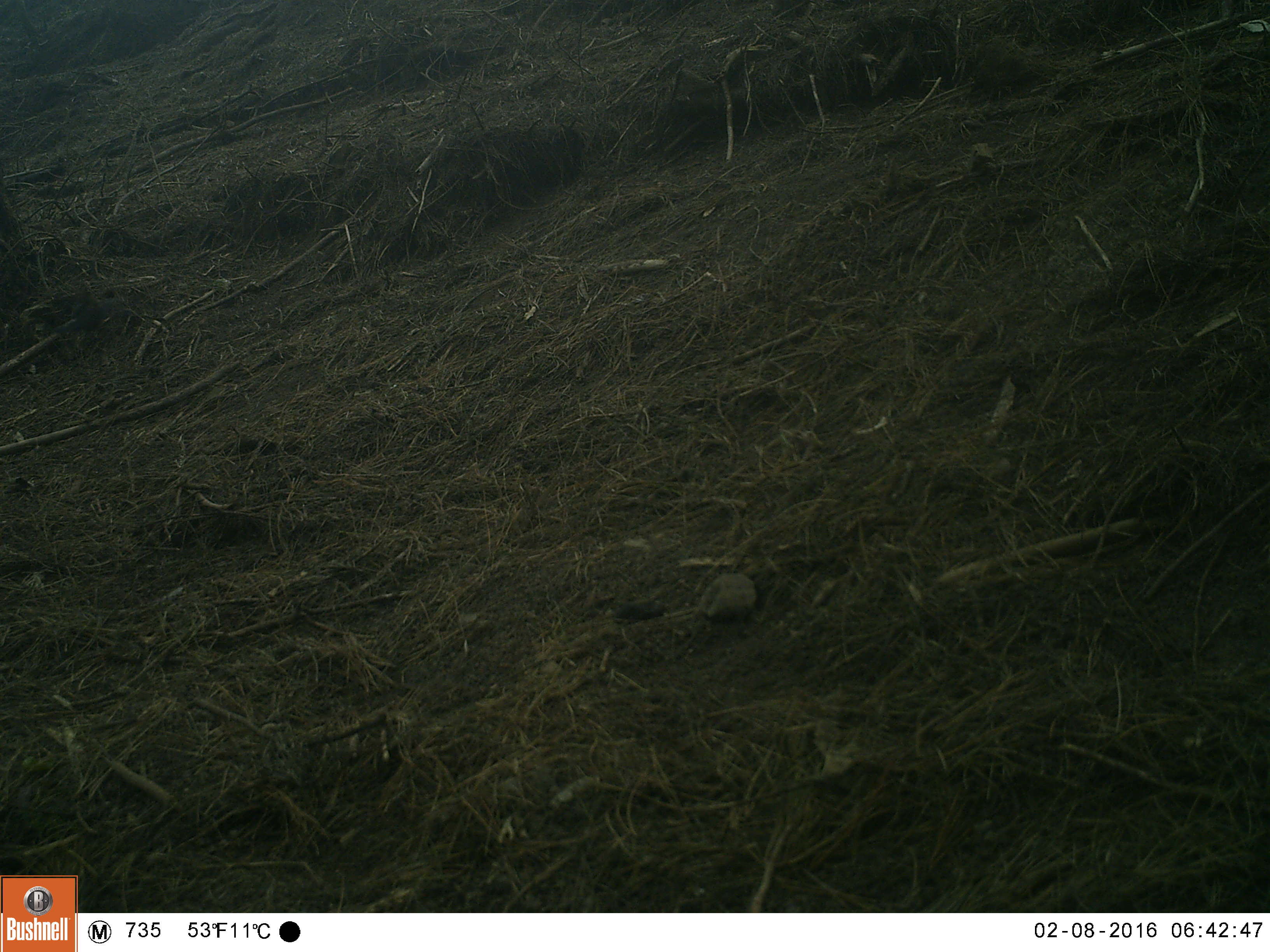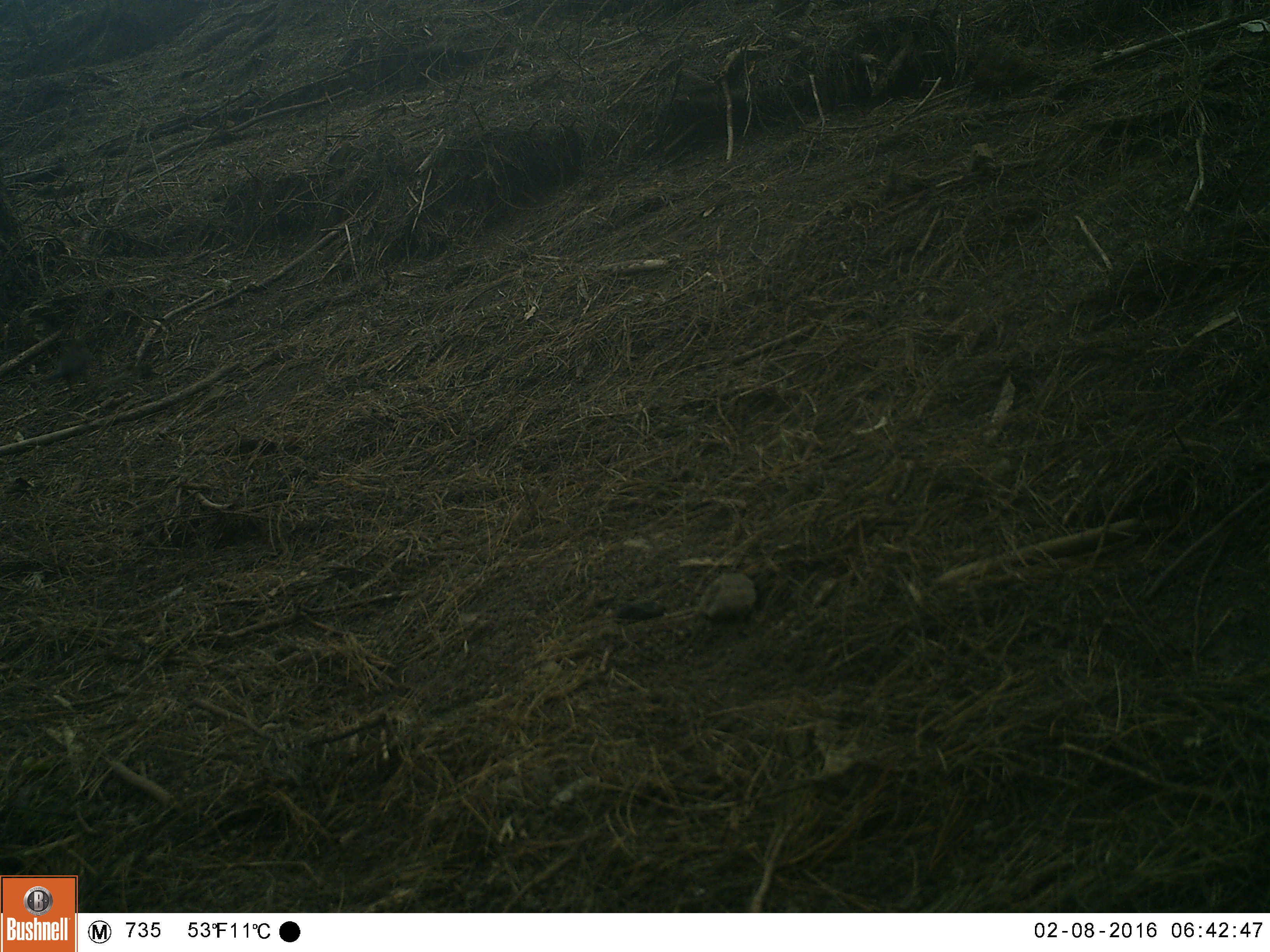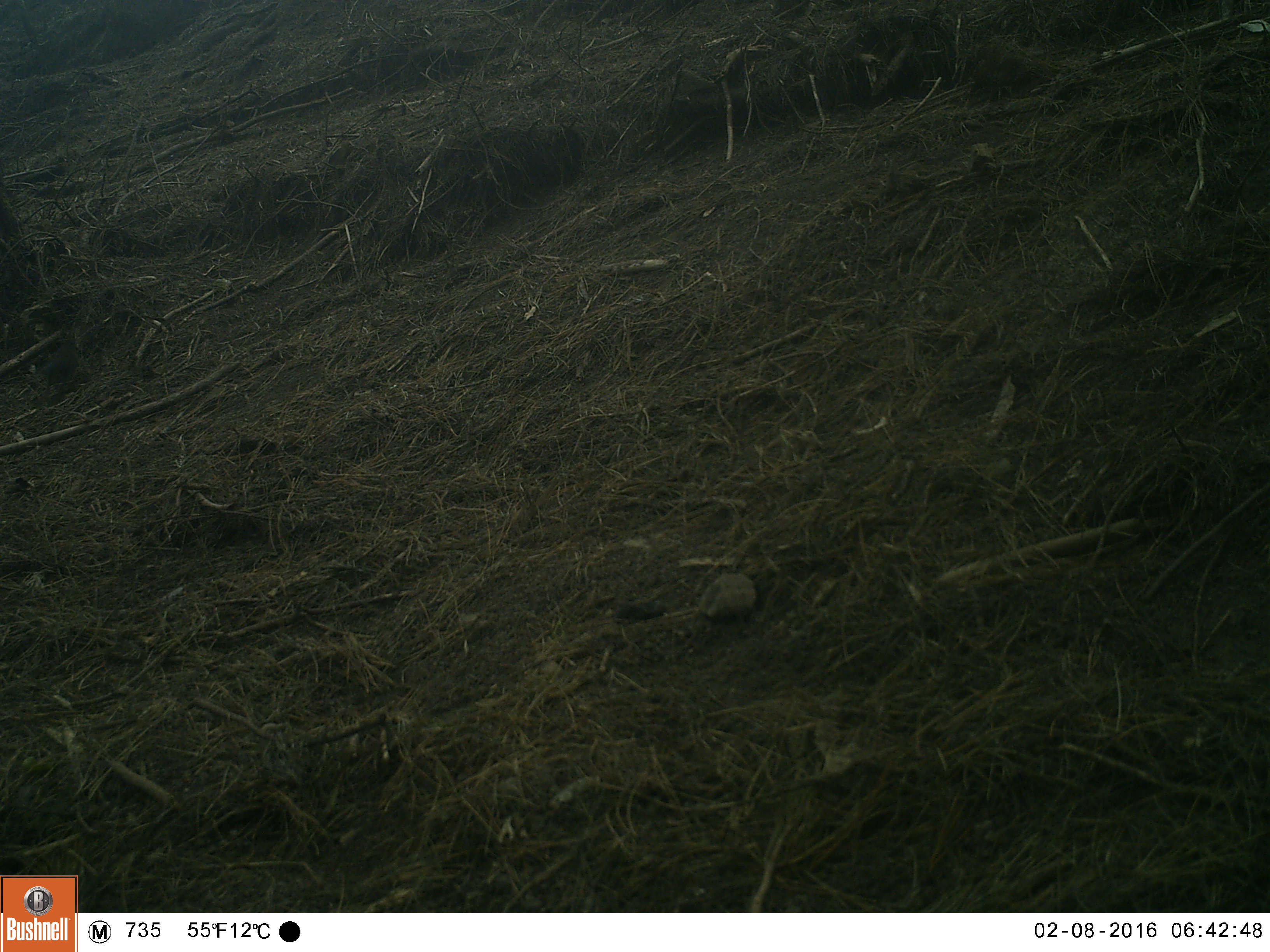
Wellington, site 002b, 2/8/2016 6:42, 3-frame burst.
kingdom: Animalia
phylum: Chordata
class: Aves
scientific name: Aves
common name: bird